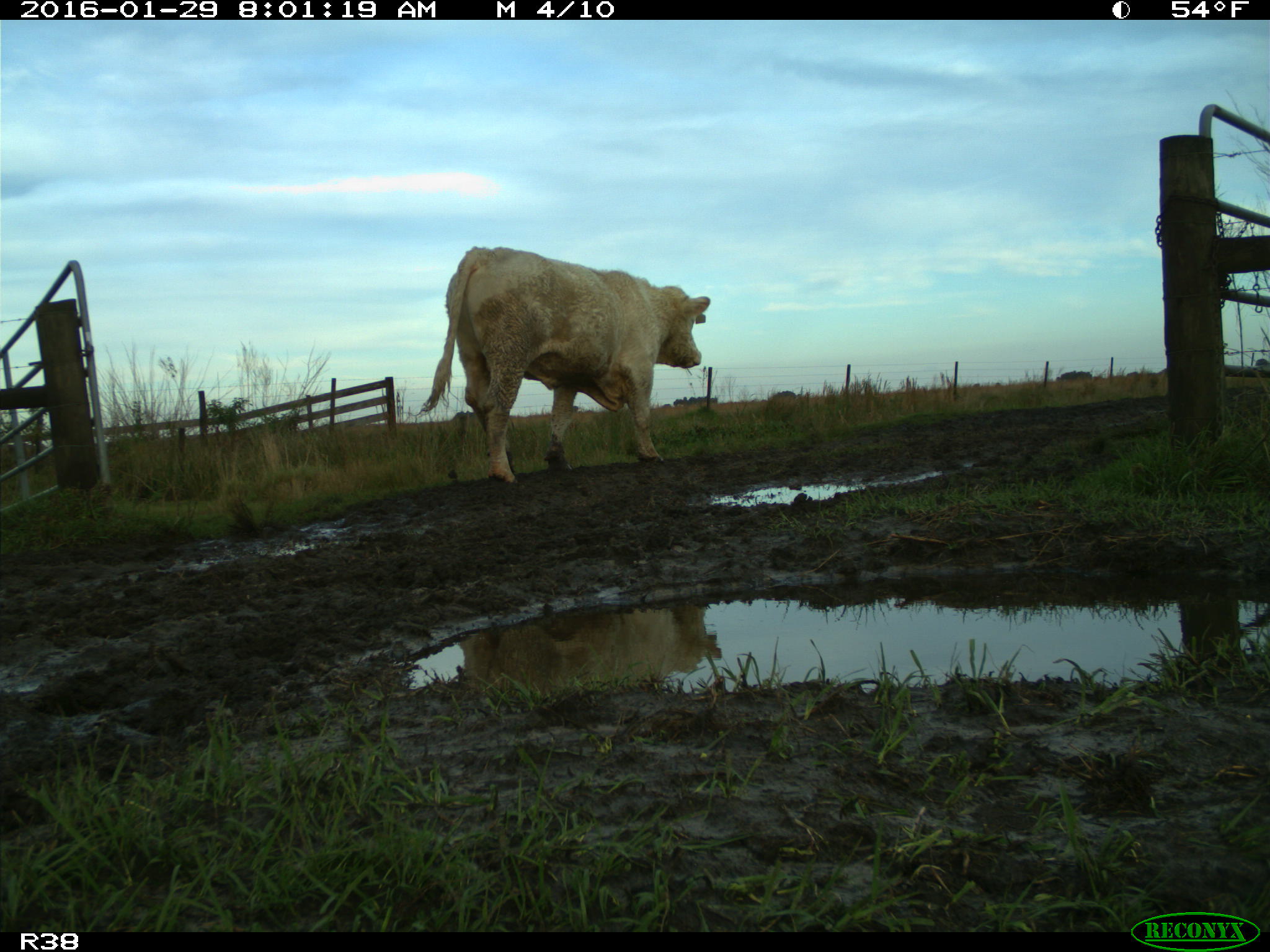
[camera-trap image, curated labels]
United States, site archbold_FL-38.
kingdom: Animalia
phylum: Chordata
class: Mammalia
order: Artiodactyla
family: Bovidae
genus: Bos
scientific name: Bos taurus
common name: domestic cow